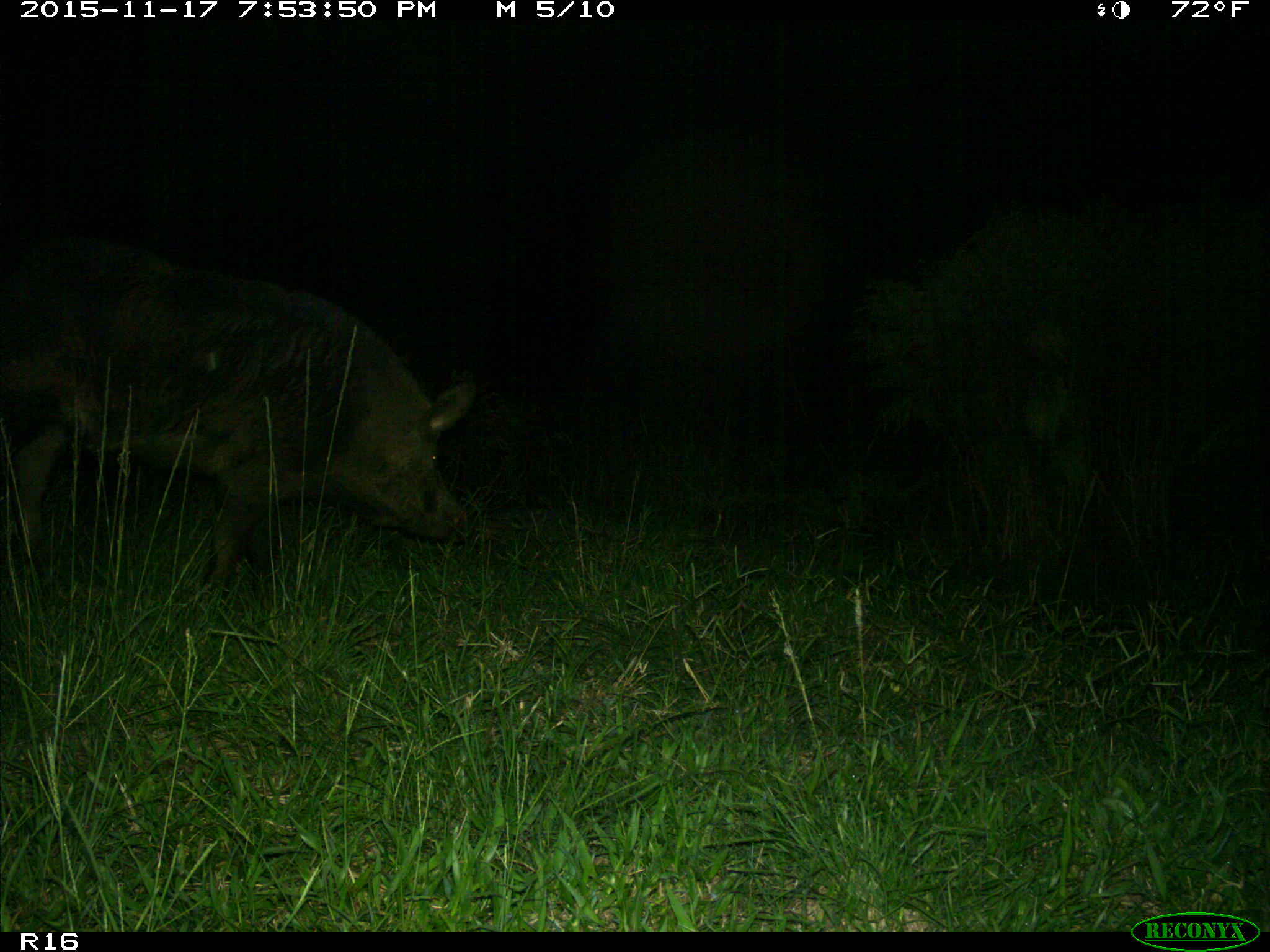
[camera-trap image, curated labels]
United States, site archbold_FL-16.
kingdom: Animalia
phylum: Chordata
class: Mammalia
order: Artiodactyla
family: Suidae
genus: Sus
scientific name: Sus scrofa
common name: wild boar